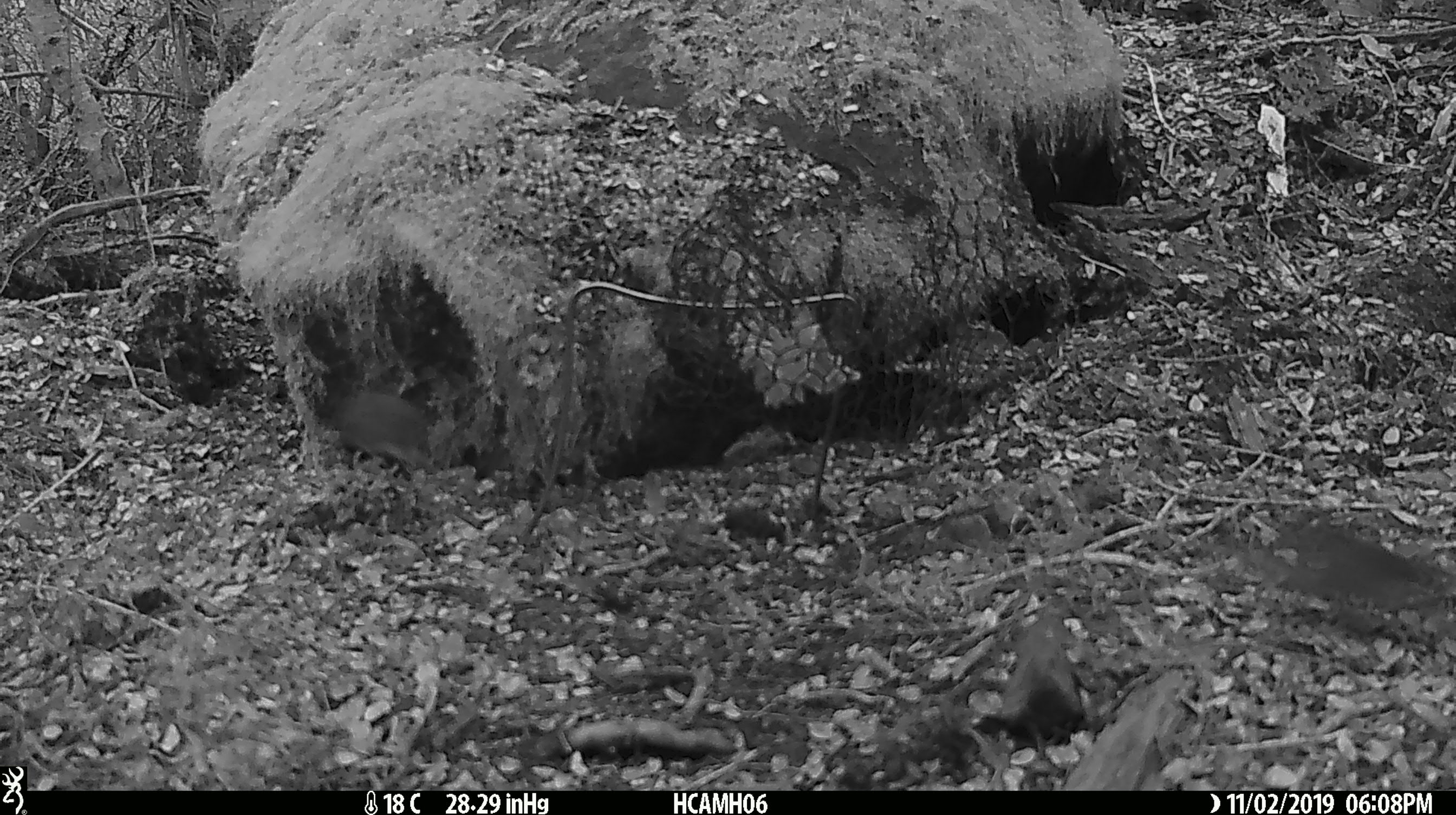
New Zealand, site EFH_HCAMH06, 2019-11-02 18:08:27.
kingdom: Animalia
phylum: Chordata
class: Mammalia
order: Rodentia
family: Muridae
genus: Mus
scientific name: Mus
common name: mouse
Mouse (Mus).